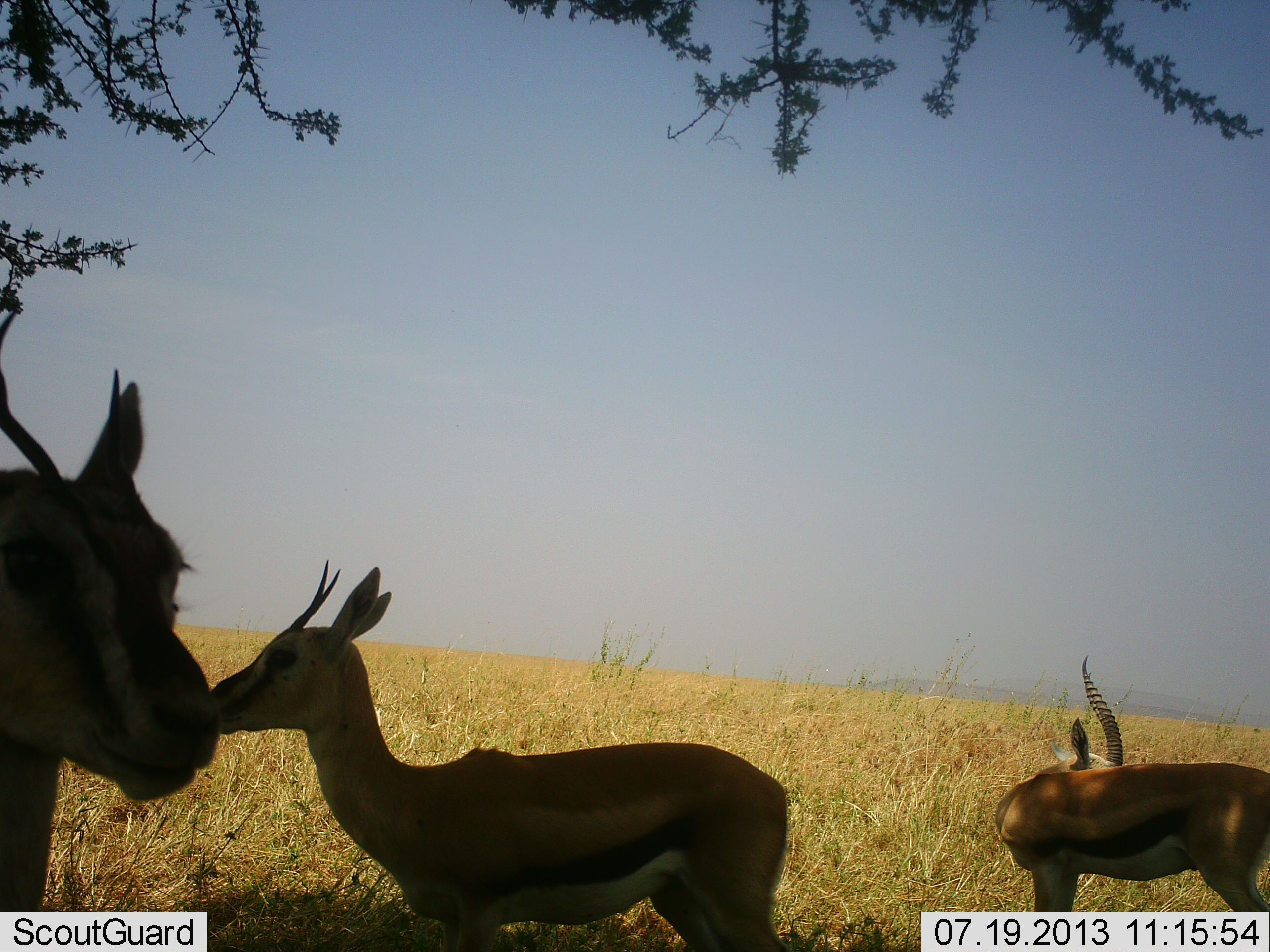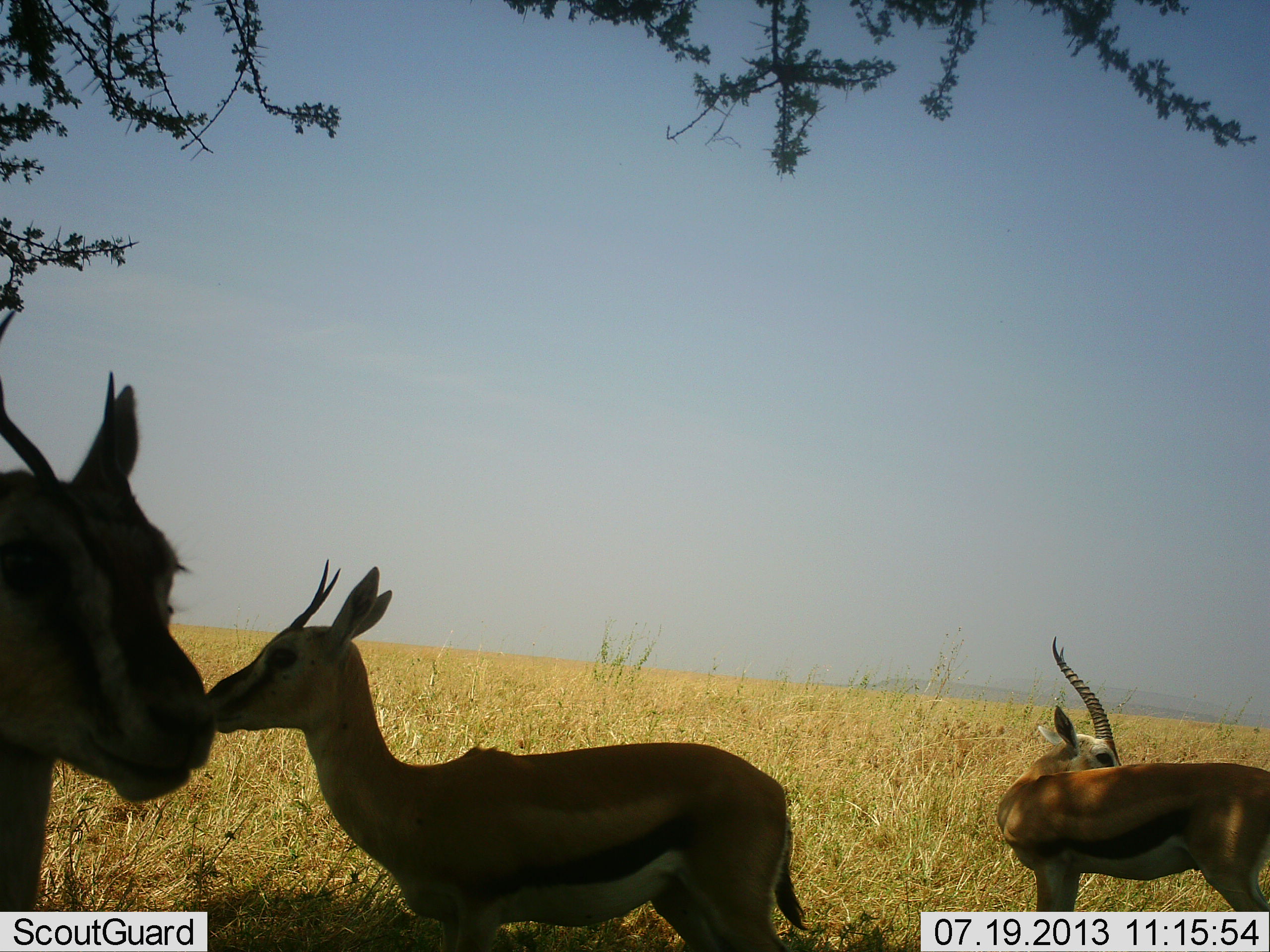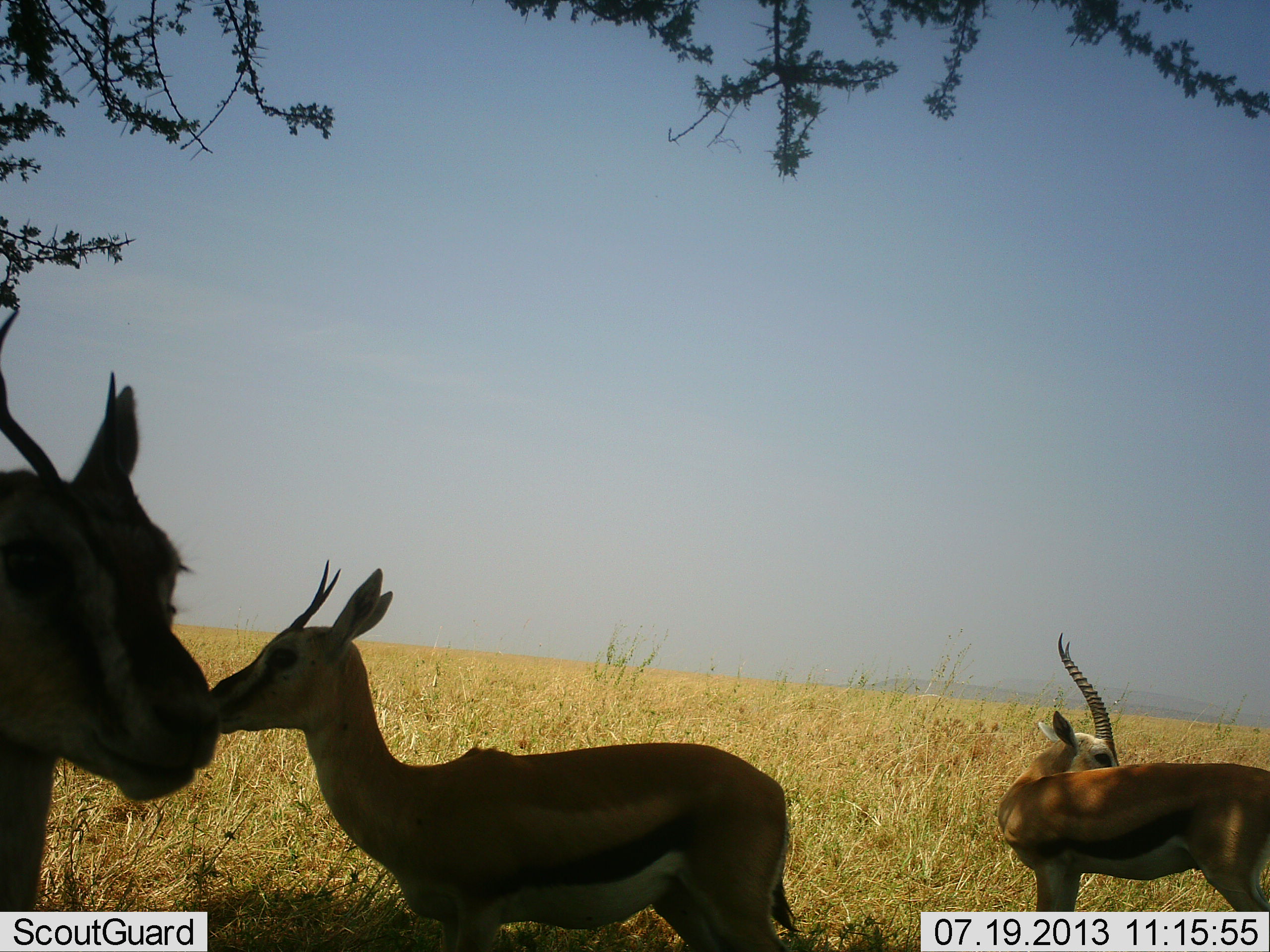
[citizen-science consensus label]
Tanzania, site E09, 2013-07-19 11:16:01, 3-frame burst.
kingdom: Animalia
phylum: Chordata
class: Mammalia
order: Artiodactyla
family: Bovidae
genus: Eudorcas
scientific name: Eudorcas thomsonii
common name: thomson's gazelle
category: gazellethomsons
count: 3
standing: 100%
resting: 0%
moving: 0%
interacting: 0%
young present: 0%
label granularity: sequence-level